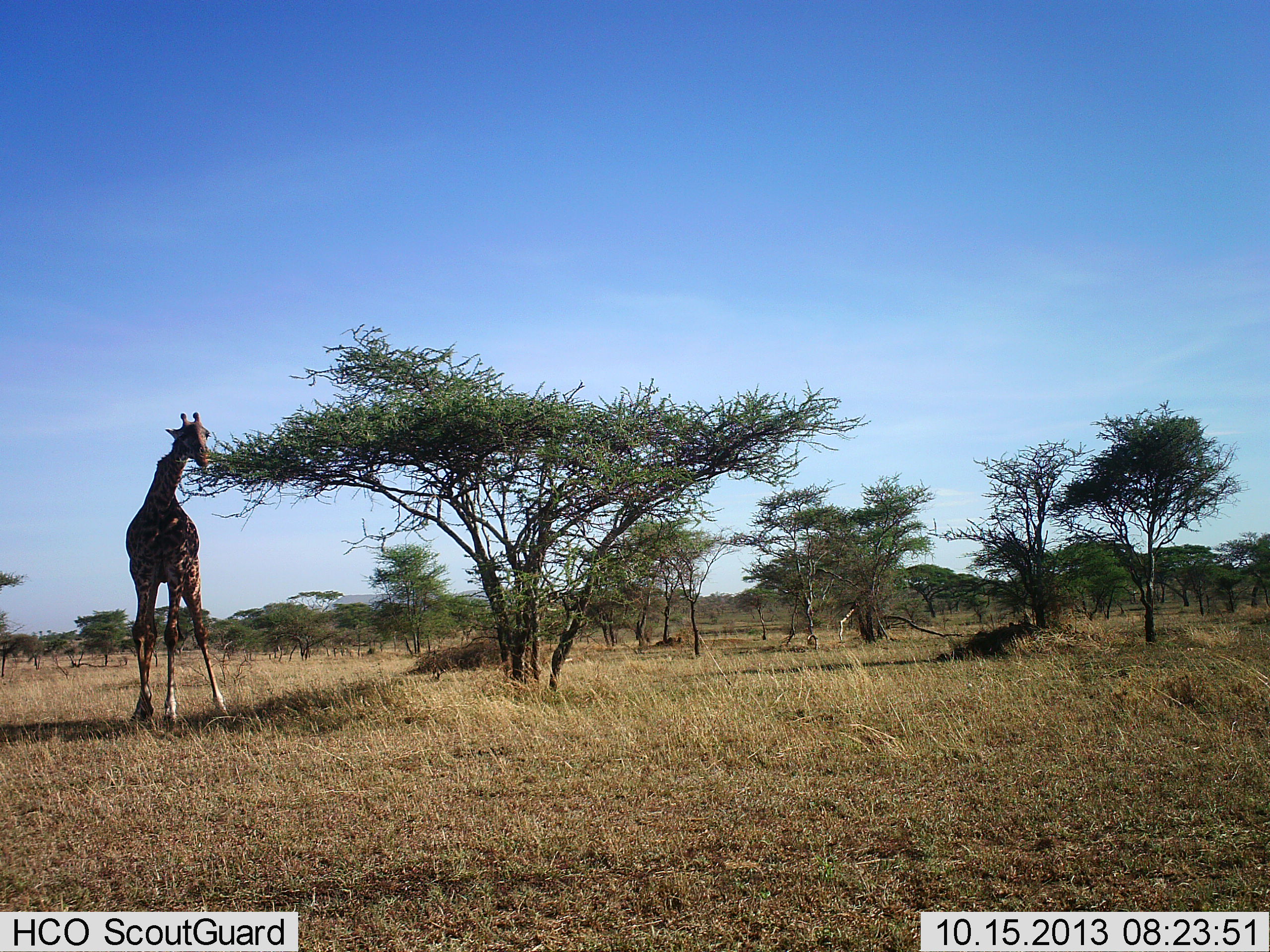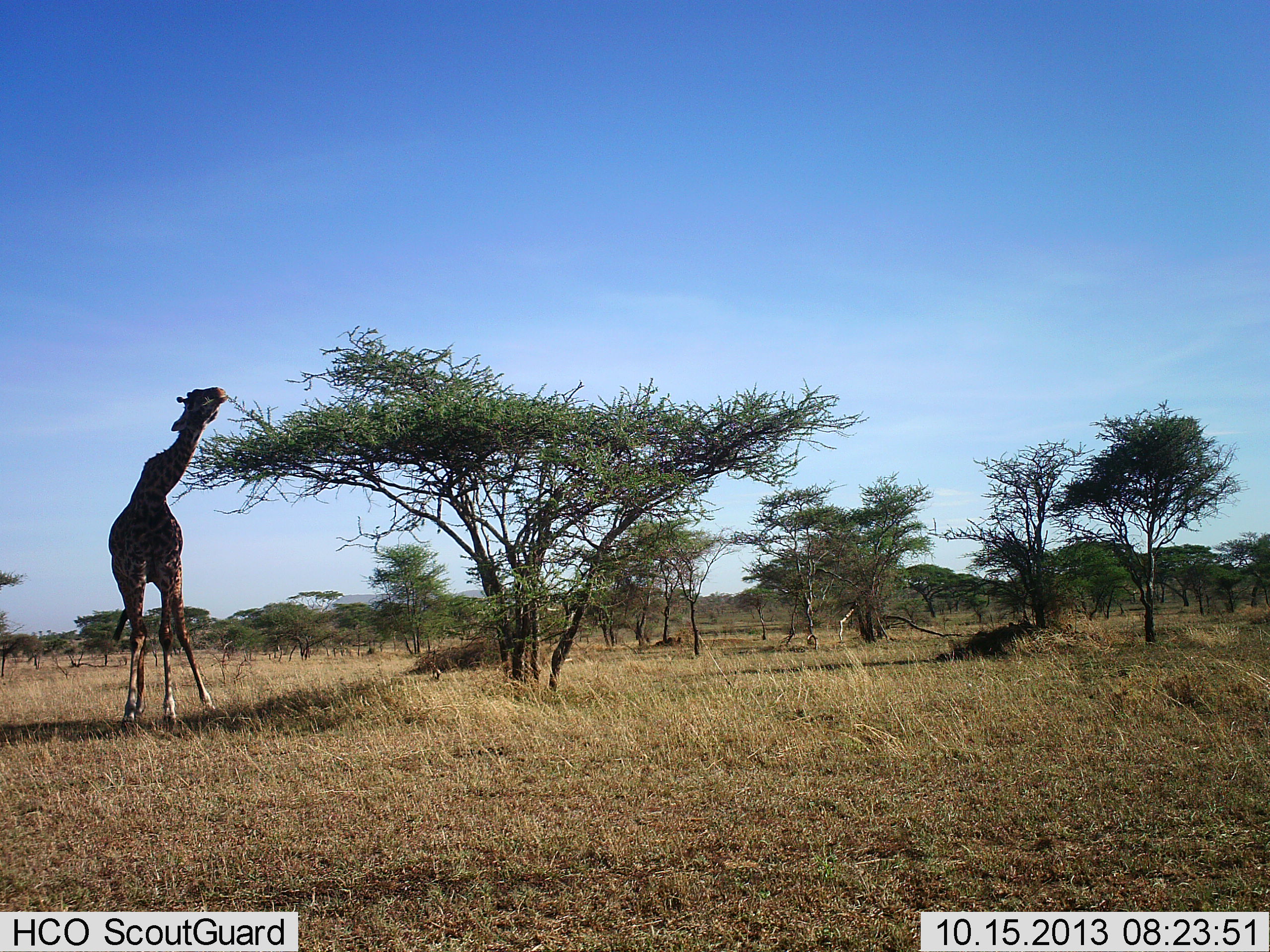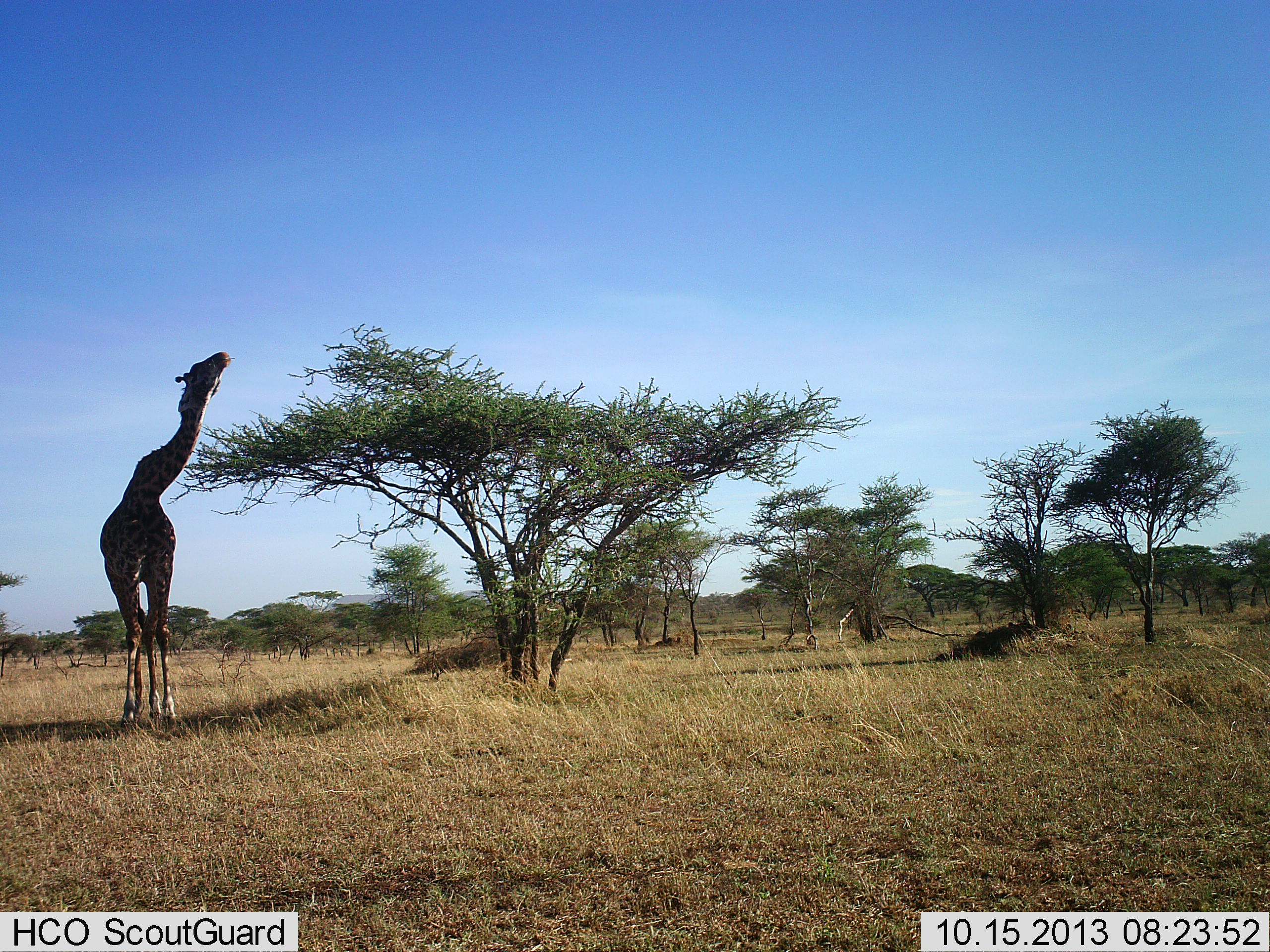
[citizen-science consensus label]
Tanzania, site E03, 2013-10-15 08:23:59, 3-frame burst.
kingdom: Animalia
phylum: Chordata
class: Mammalia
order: Artiodactyla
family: Giraffidae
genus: Giraffa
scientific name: Giraffa camelopardalis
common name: giraffe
Giraffe (Giraffa camelopardalis), count 1. Behavior (volunteer vote fractions): standing 20%, resting 0%, moving 0%, interacting 0%. Young present (vote fraction): 0%. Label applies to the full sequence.